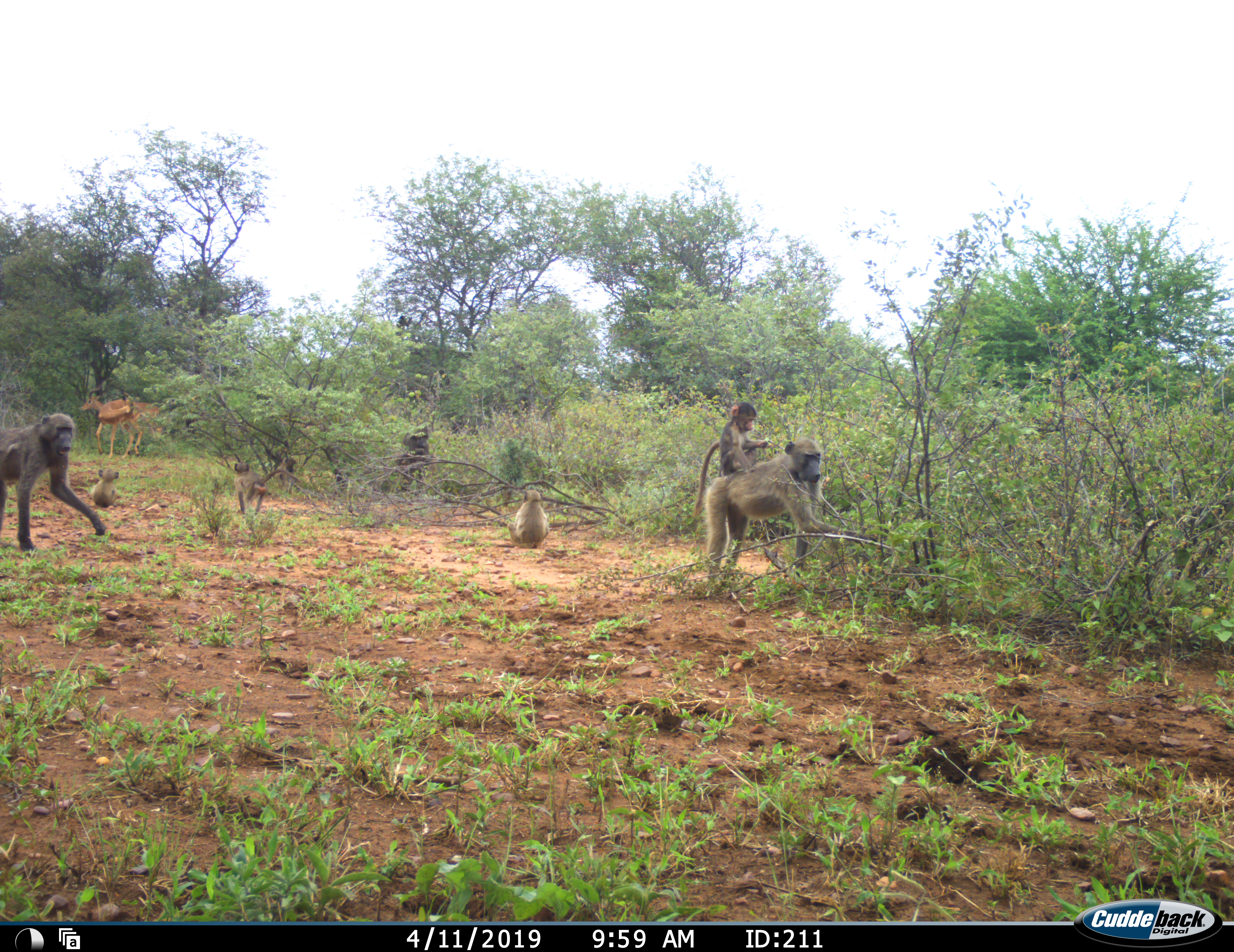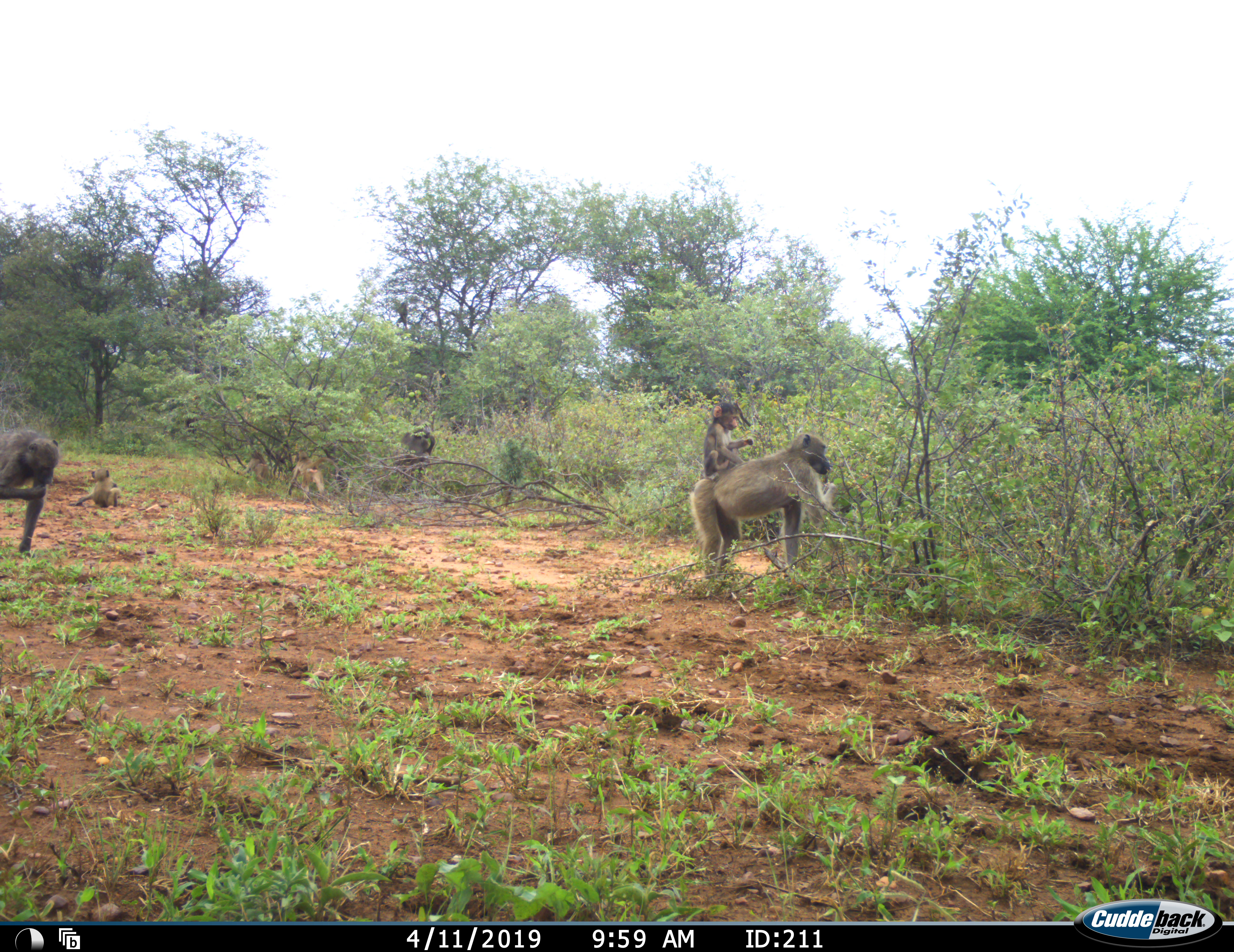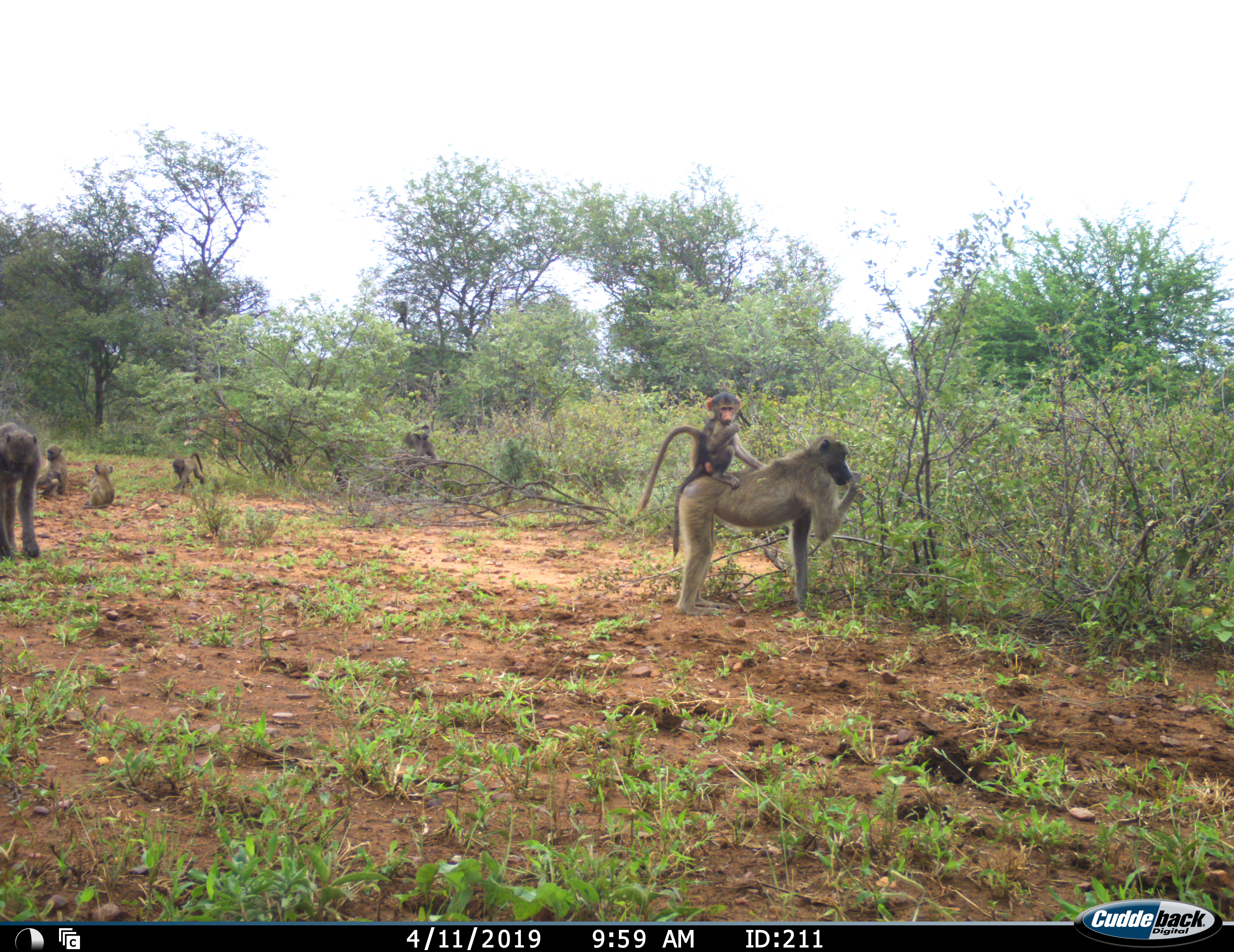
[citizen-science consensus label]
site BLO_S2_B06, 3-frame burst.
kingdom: Animalia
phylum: Chordata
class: Mammalia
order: Primates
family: Cercopithecidae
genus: Papio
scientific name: Papio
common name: baboon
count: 8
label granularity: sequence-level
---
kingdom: Animalia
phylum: Chordata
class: Mammalia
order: Artiodactyla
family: Bovidae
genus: Aepyceros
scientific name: Aepyceros melampus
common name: impala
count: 2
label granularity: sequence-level